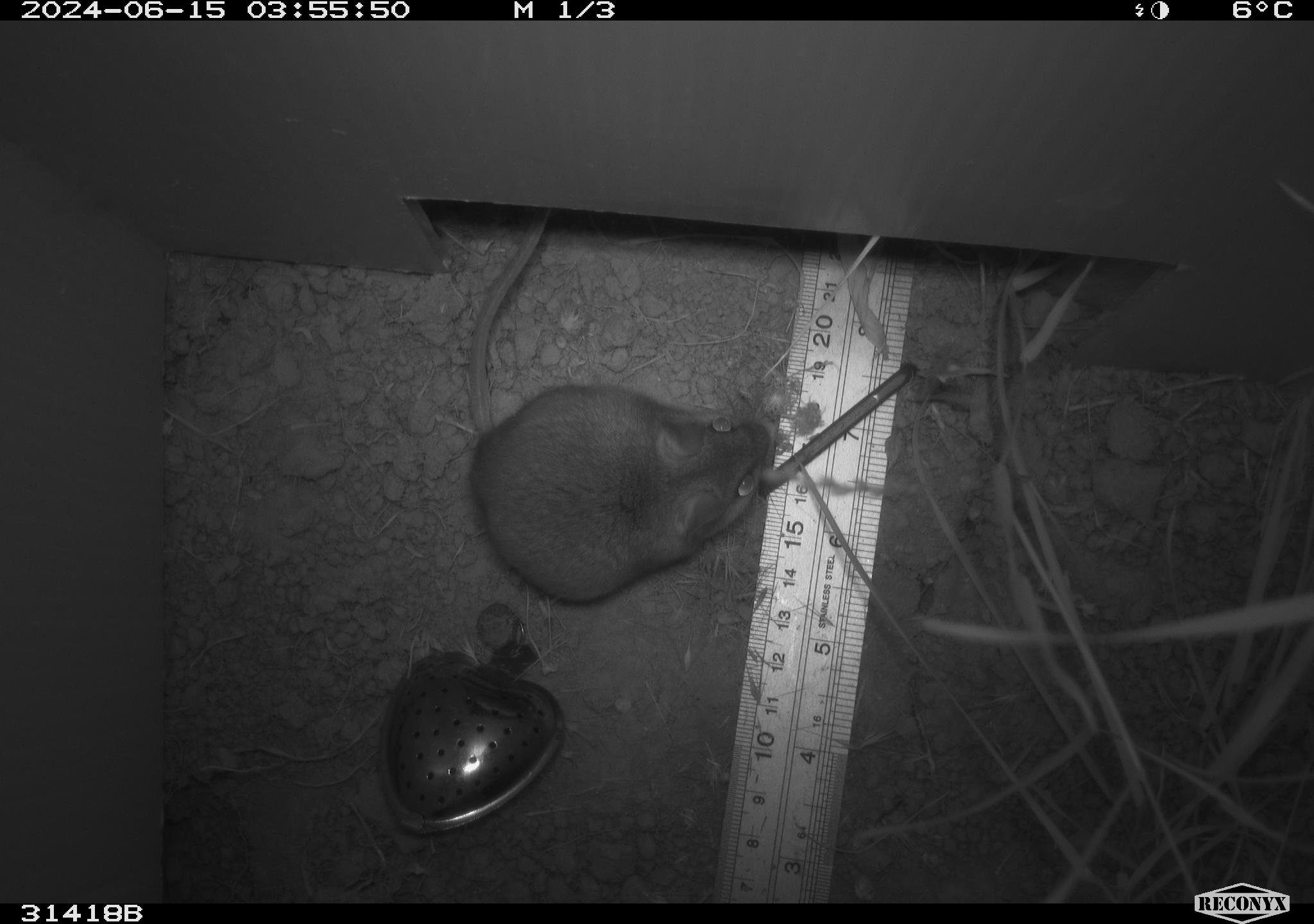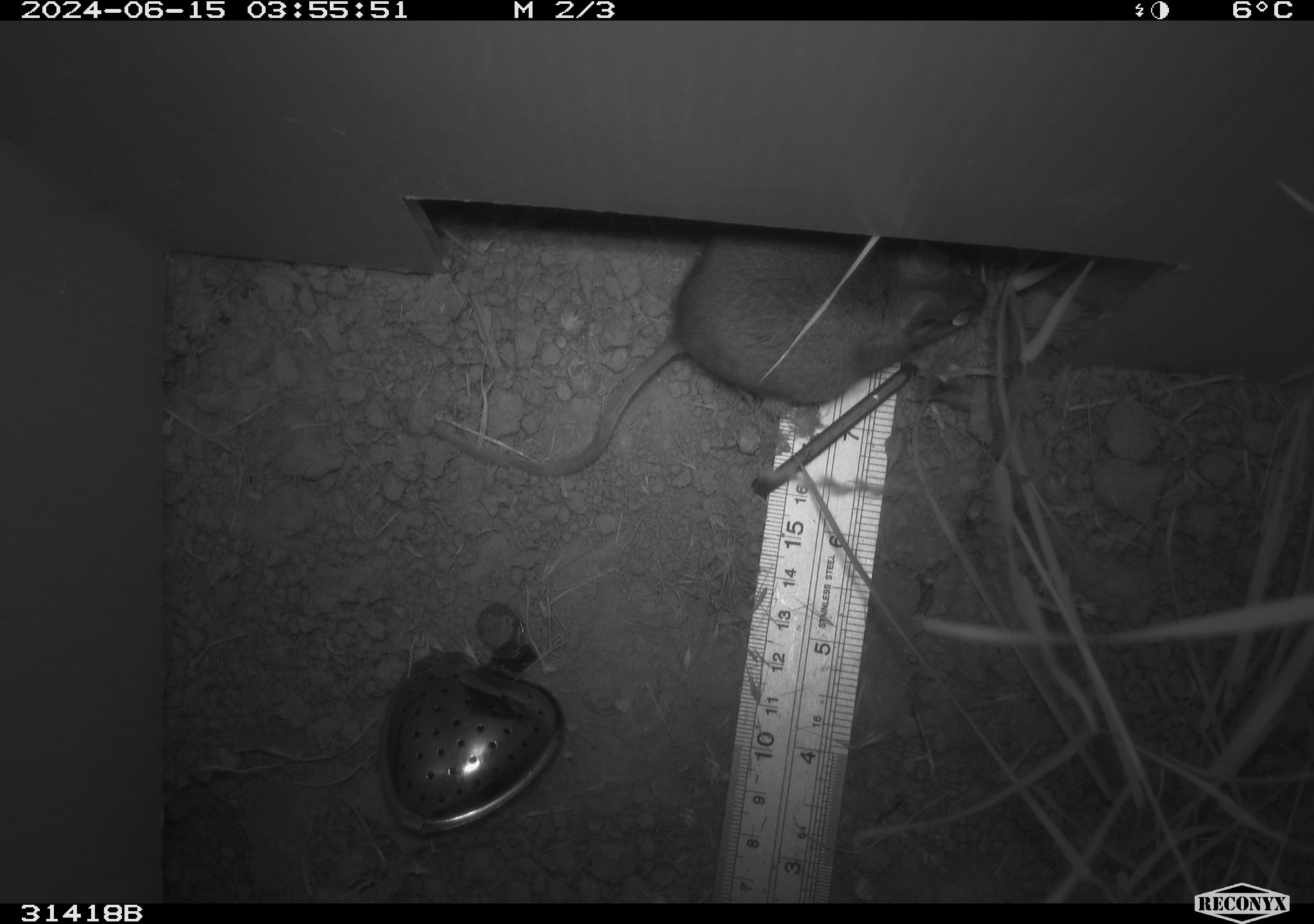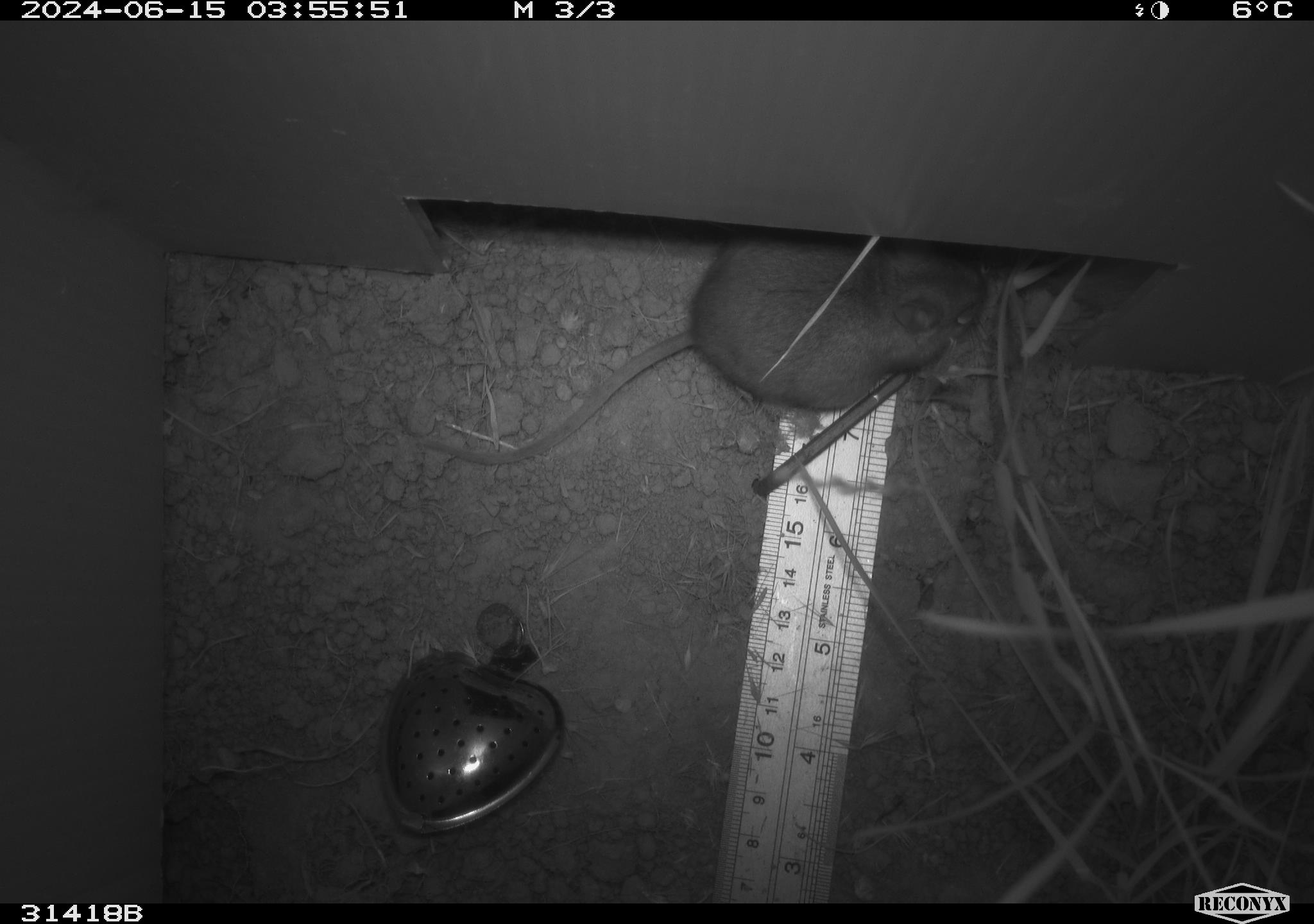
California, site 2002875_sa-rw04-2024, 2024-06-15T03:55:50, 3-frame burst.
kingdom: Animalia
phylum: Chordata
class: Mammalia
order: Rodentia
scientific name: Rodentia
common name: rodent